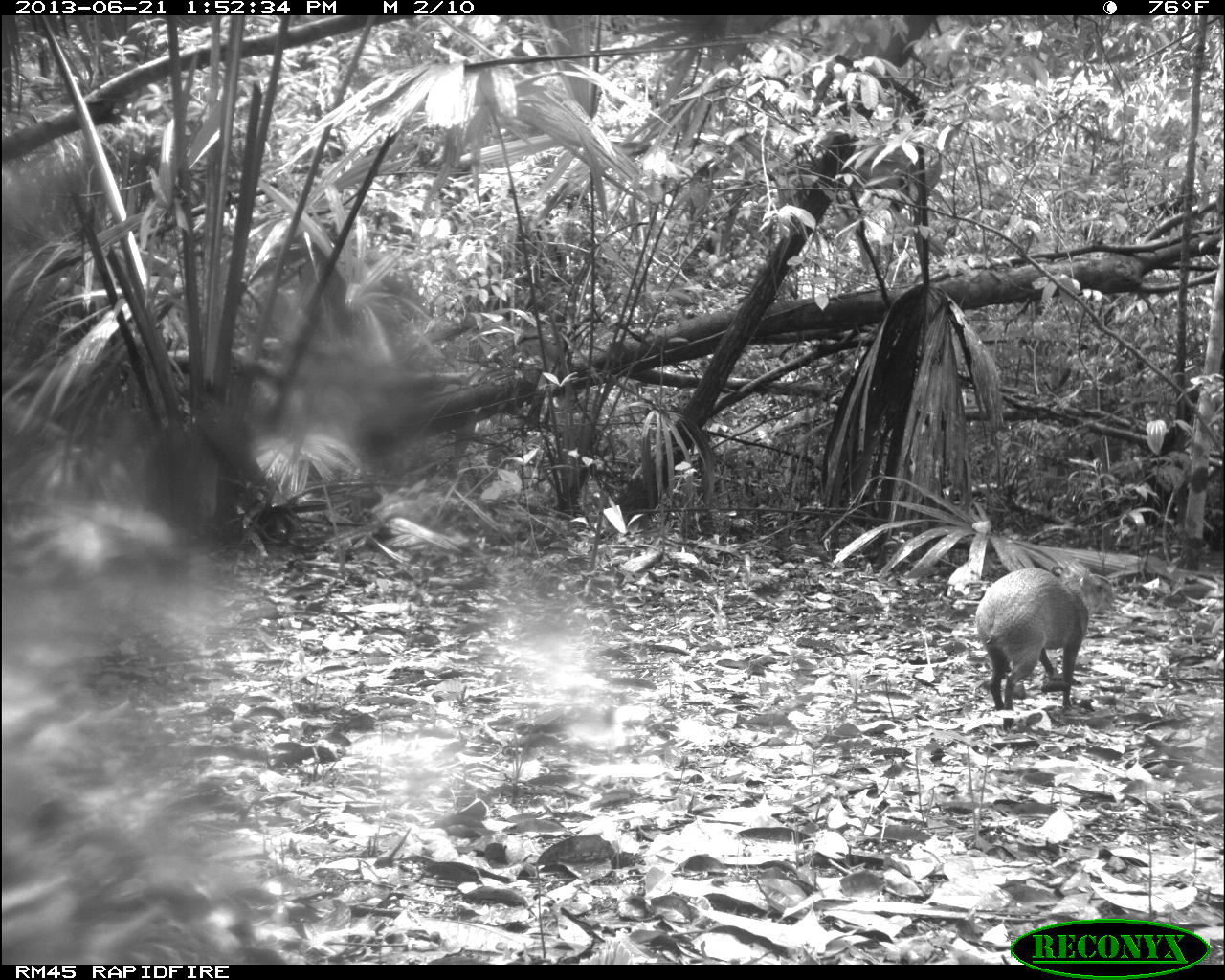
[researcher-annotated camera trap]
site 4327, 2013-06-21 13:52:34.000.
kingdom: Animalia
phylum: Chordata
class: Mammalia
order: Rodentia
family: Dasyproctidae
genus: Dasyprocta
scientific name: Dasyprocta punctata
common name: central american agouti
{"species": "Dasyprocta punctata (central american agouti)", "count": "1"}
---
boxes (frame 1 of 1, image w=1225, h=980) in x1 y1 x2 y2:
dasyprocta punctata: 974 567 1112 731